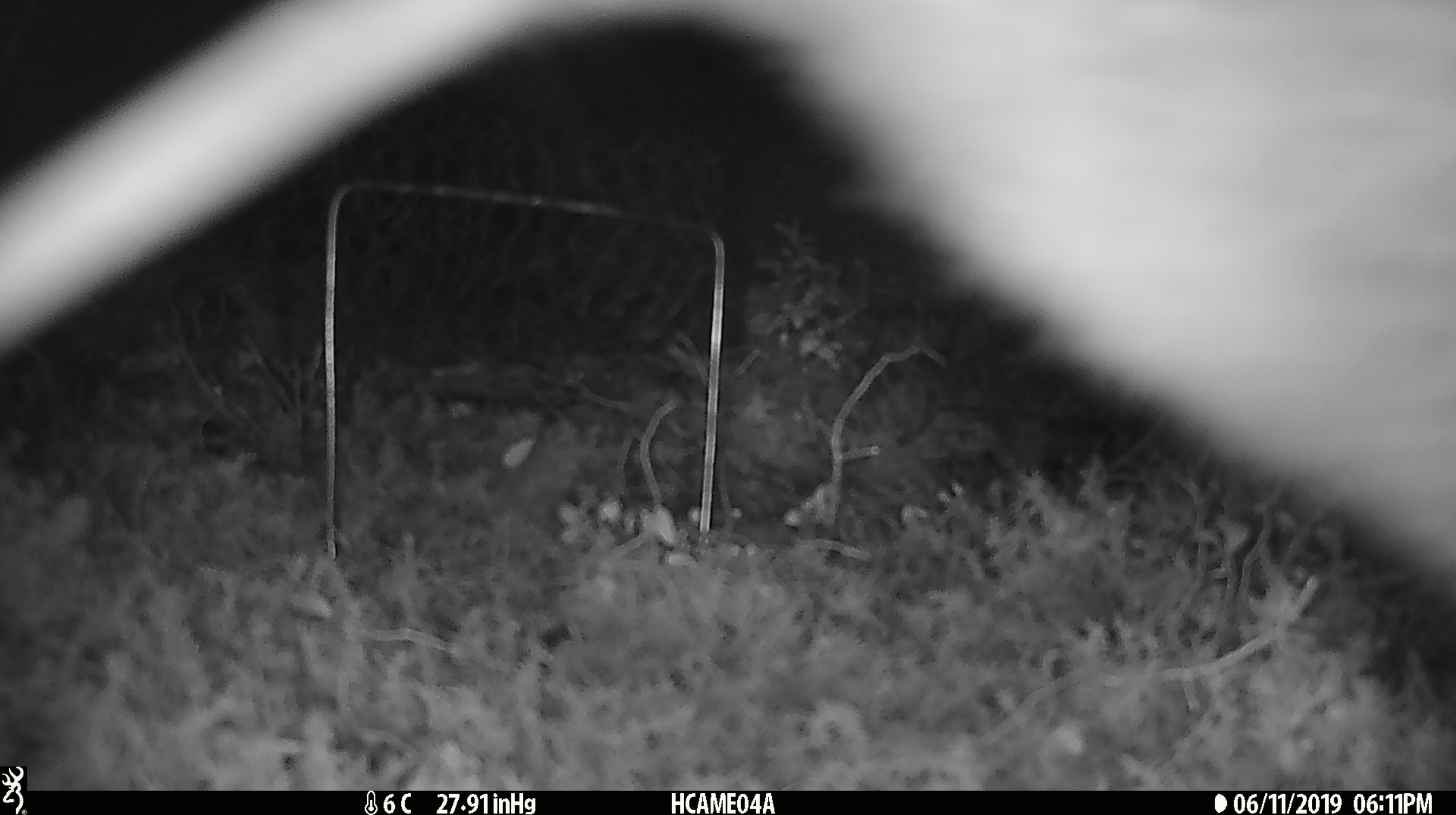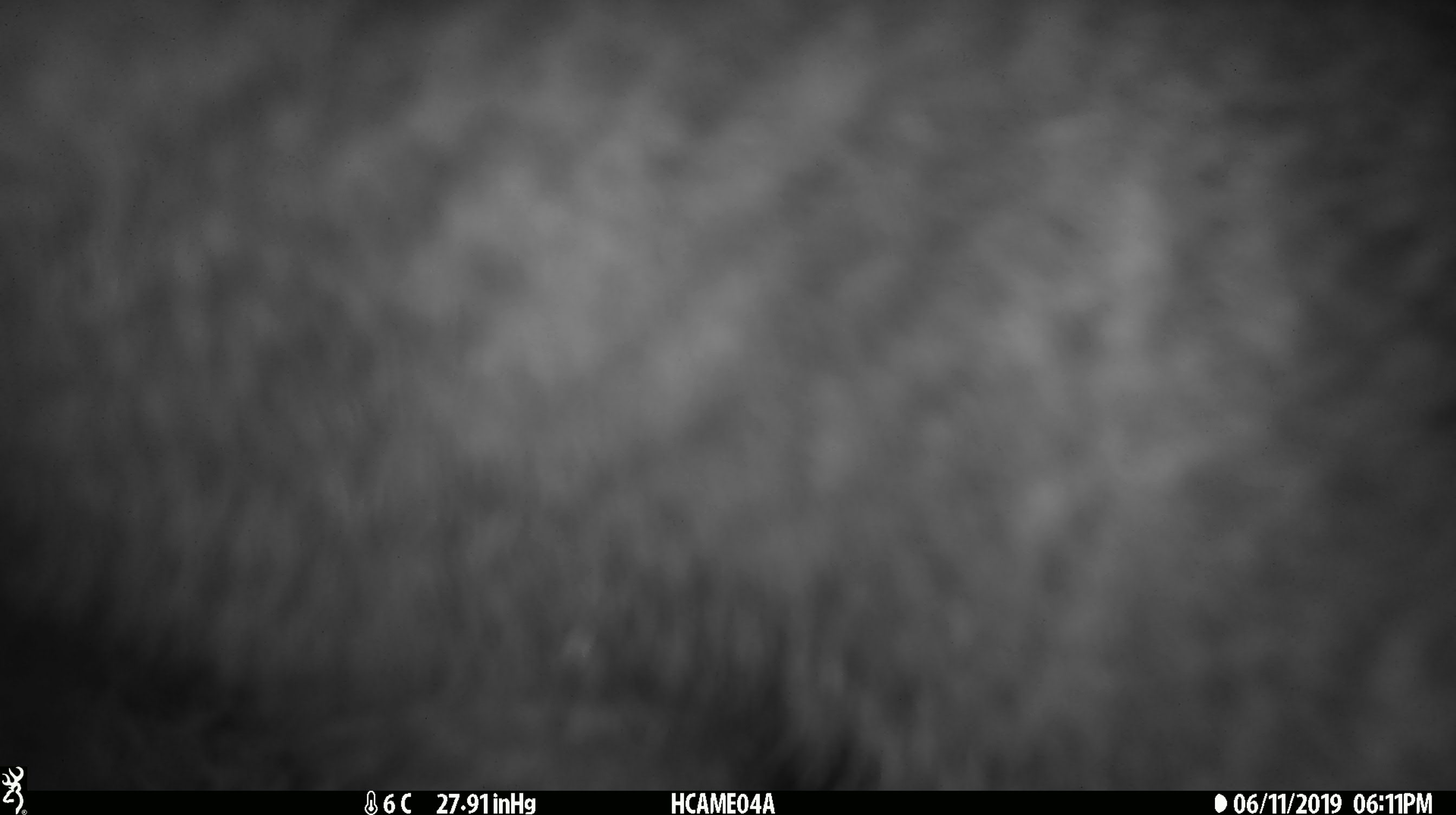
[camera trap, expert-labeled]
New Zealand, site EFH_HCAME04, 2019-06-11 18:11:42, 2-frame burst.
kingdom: Animalia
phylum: Chordata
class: Aves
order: Apterygiformes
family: Apterygidae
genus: Apteryx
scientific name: Apteryx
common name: kiwi